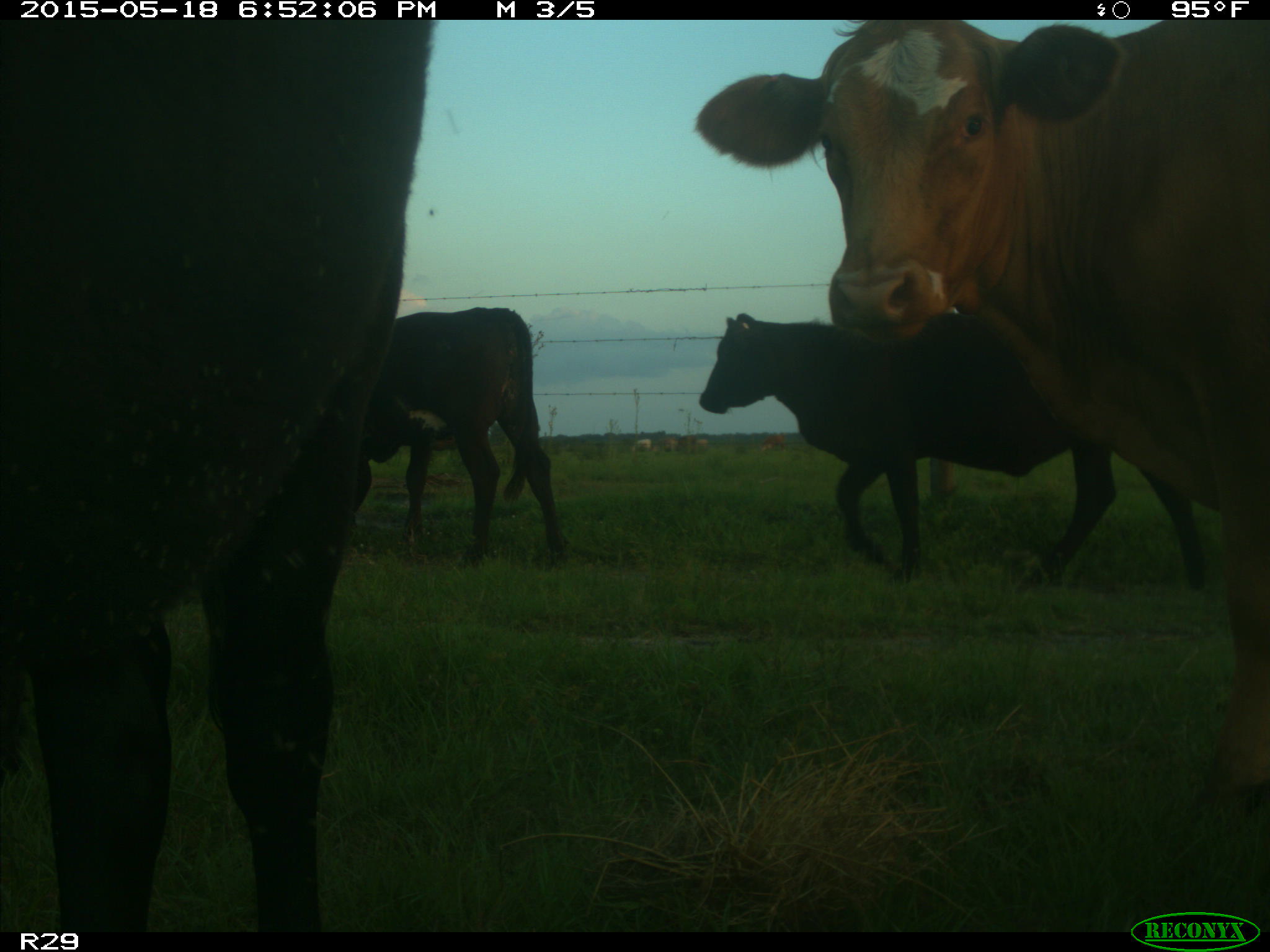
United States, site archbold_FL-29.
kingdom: Animalia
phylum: Chordata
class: Mammalia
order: Artiodactyla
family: Bovidae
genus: Bos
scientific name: Bos taurus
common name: domestic cow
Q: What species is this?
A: Bos taurus (domestic cow).